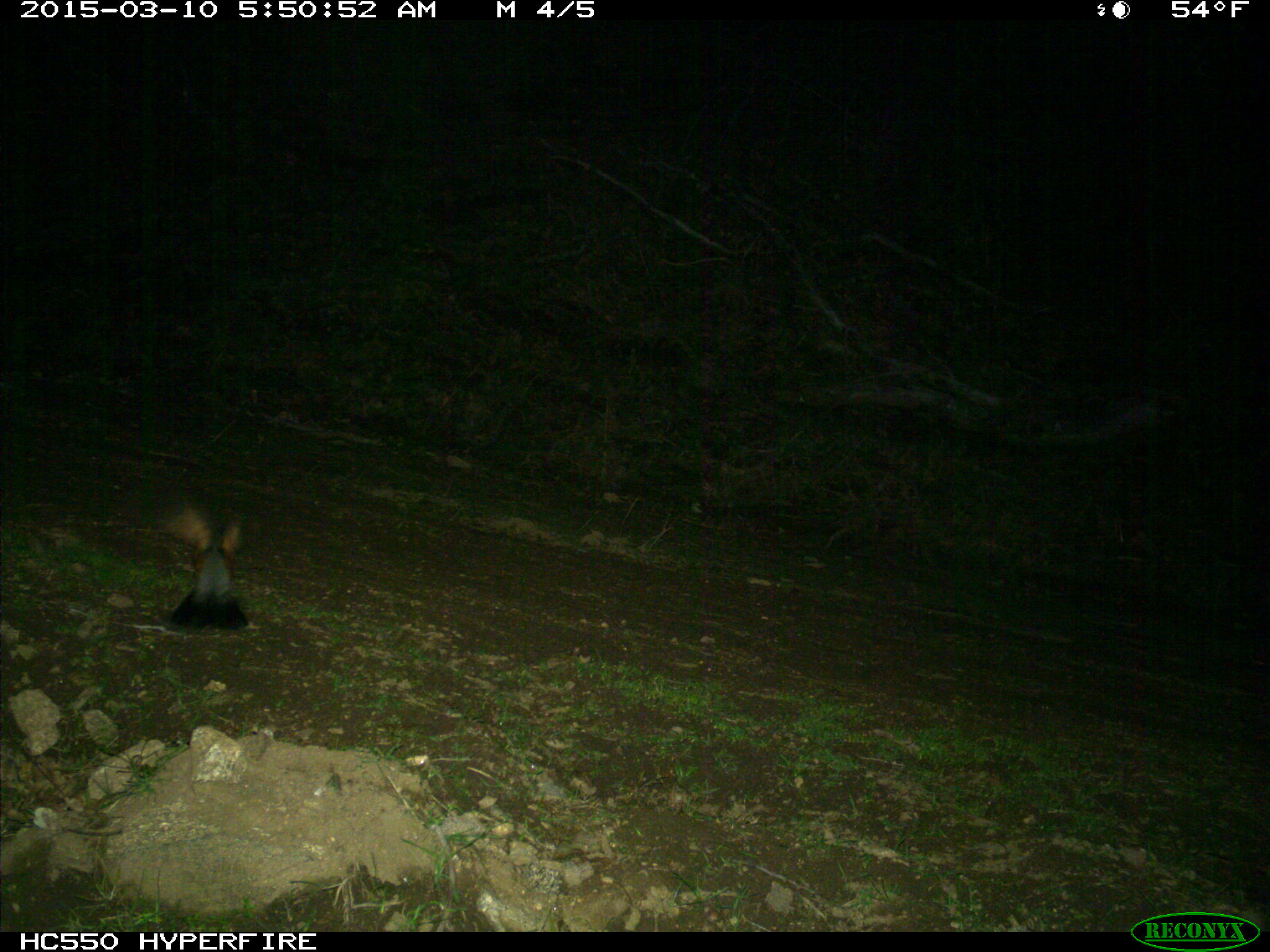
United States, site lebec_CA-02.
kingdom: Animalia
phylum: Chordata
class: Aves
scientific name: Aves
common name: birds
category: unidentified bird